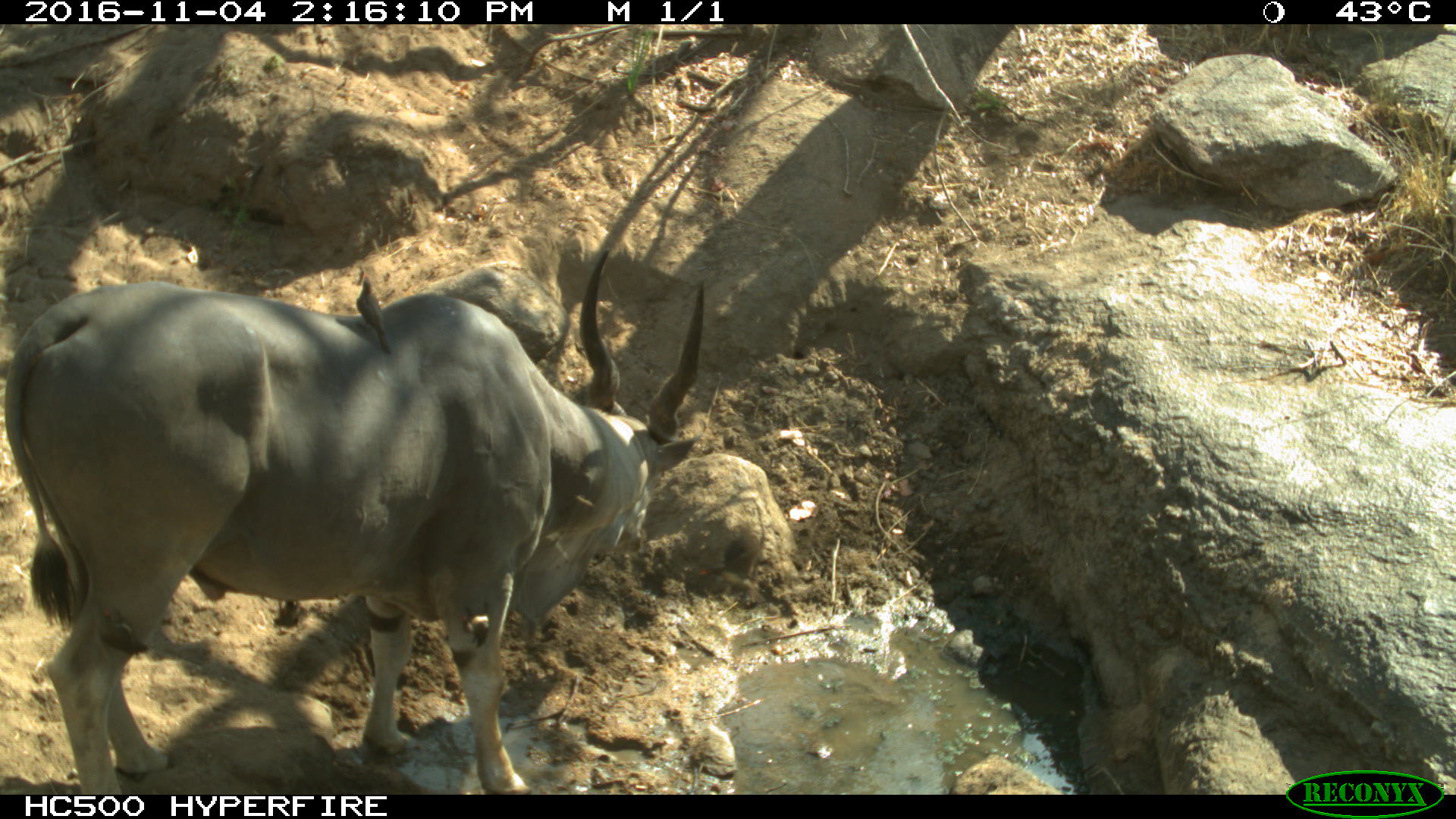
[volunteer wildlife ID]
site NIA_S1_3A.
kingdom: Animalia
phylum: Chordata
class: Mammalia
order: Artiodactyla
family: Bovidae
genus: Tragelaphus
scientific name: Tragelaphus oryx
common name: eland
Eland (Tragelaphus oryx), count 1. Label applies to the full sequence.